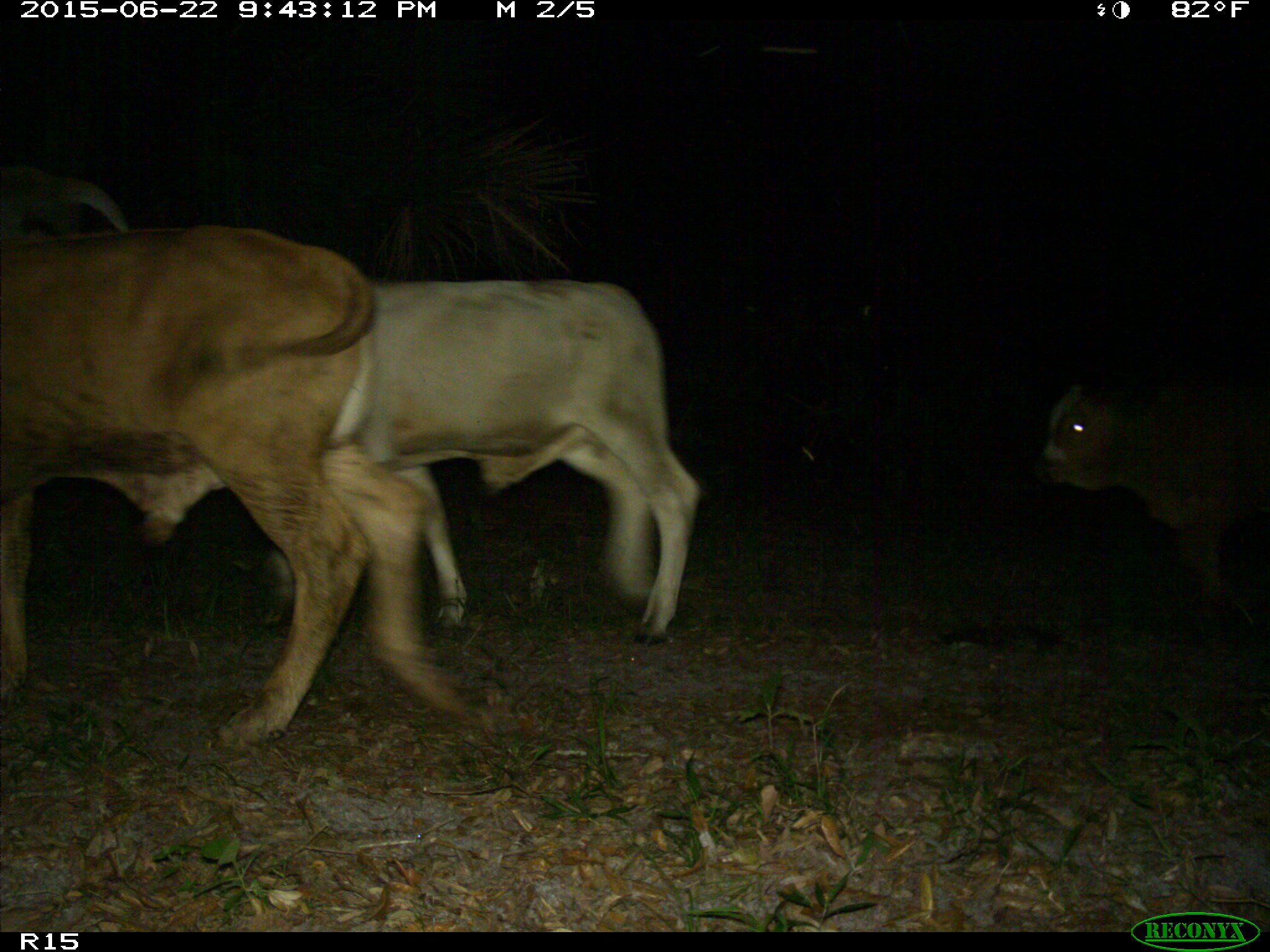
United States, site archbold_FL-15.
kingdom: Animalia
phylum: Chordata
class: Mammalia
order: Artiodactyla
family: Bovidae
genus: Bos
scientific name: Bos taurus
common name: domestic cow